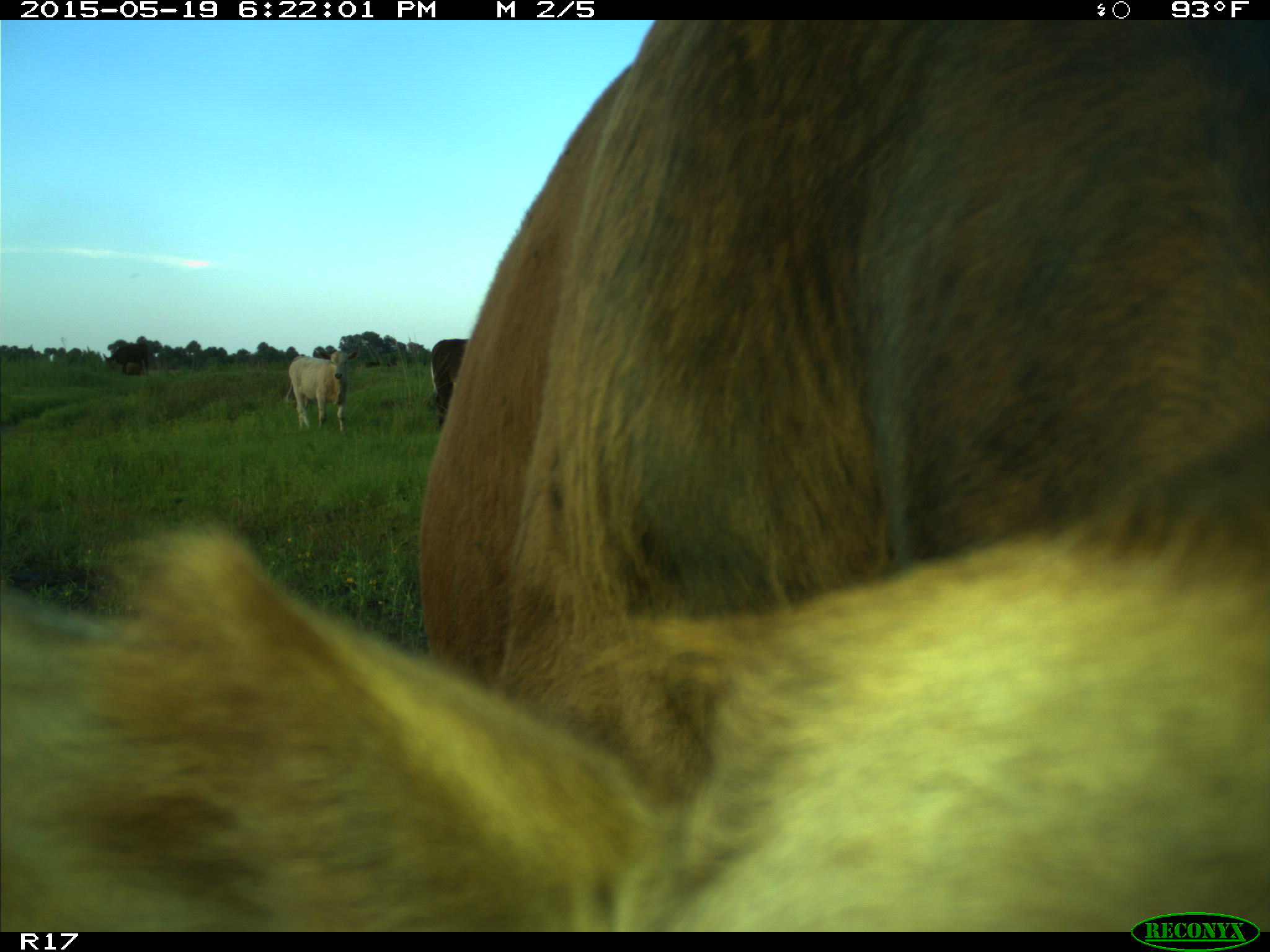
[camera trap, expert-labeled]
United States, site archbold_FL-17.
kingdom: Animalia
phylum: Chordata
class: Mammalia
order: Artiodactyla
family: Bovidae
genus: Bos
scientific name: Bos taurus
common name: domestic cow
Bos taurus (domestic cow).